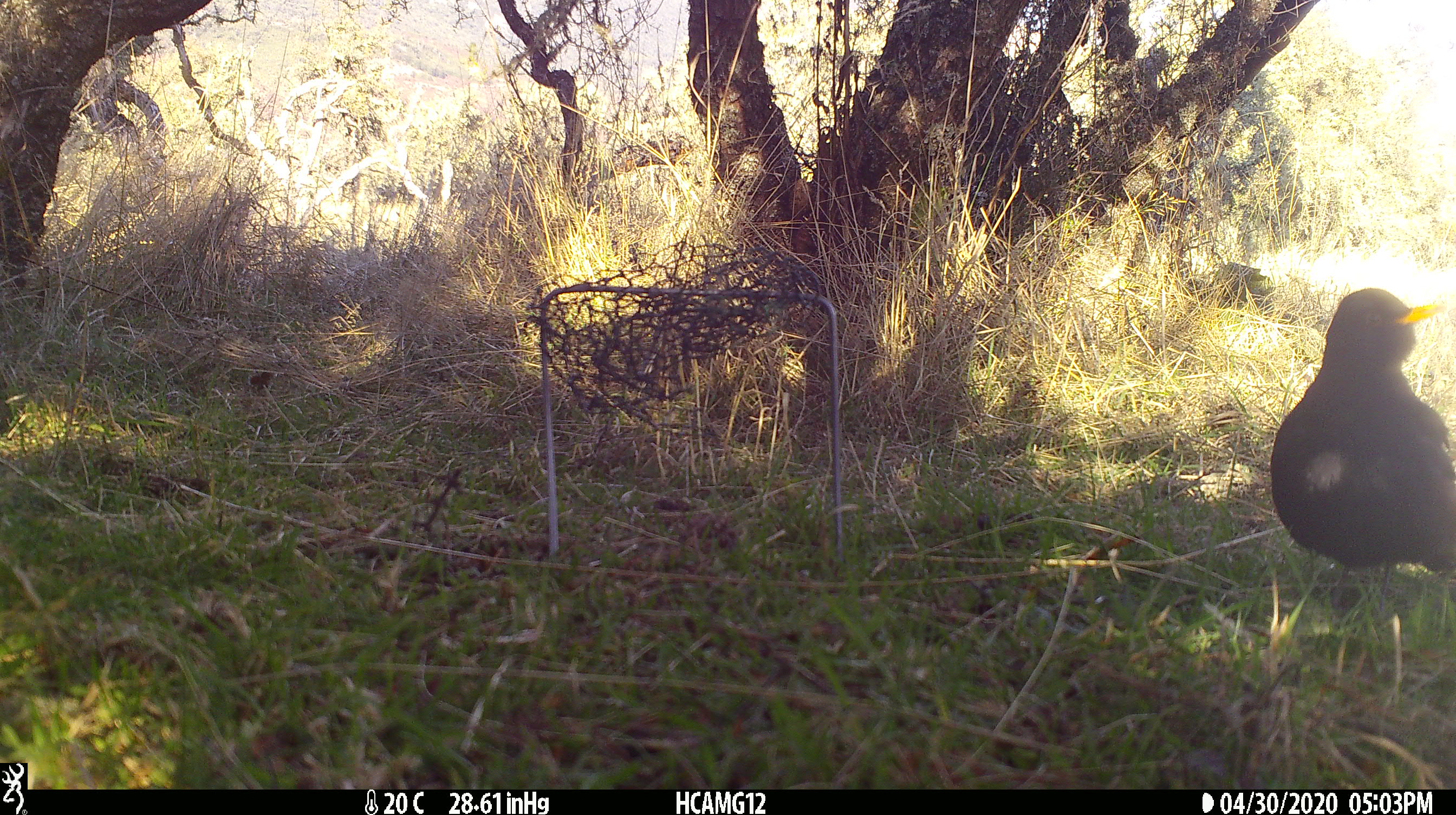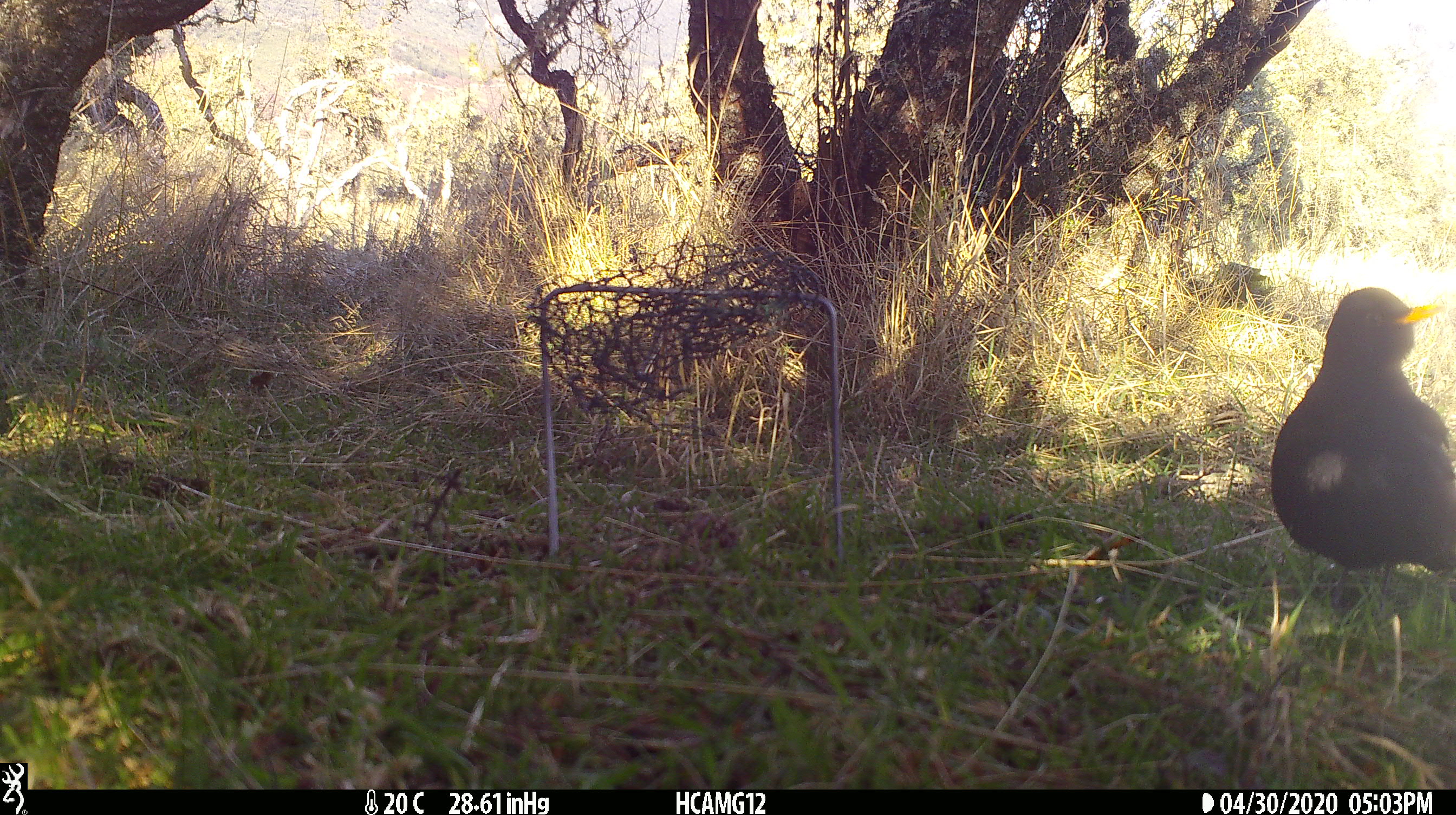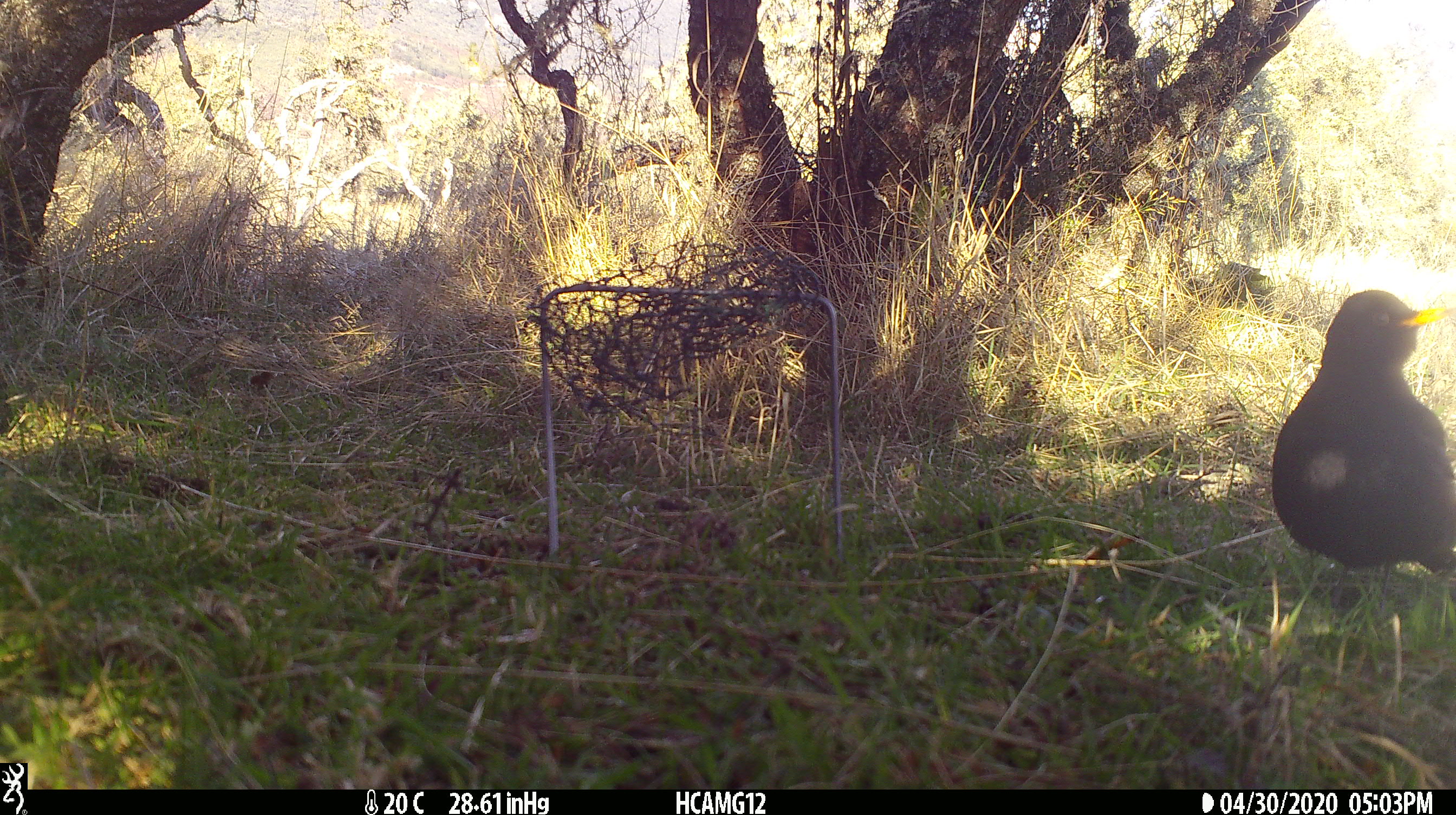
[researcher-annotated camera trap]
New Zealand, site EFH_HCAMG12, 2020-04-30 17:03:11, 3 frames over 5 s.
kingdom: Animalia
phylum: Chordata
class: Aves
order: Passeriformes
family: Turdidae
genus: Turdus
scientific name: Turdus merula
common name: eurasian blackbird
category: blackbird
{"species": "blackbird (eurasian blackbird) (Turdus merula)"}